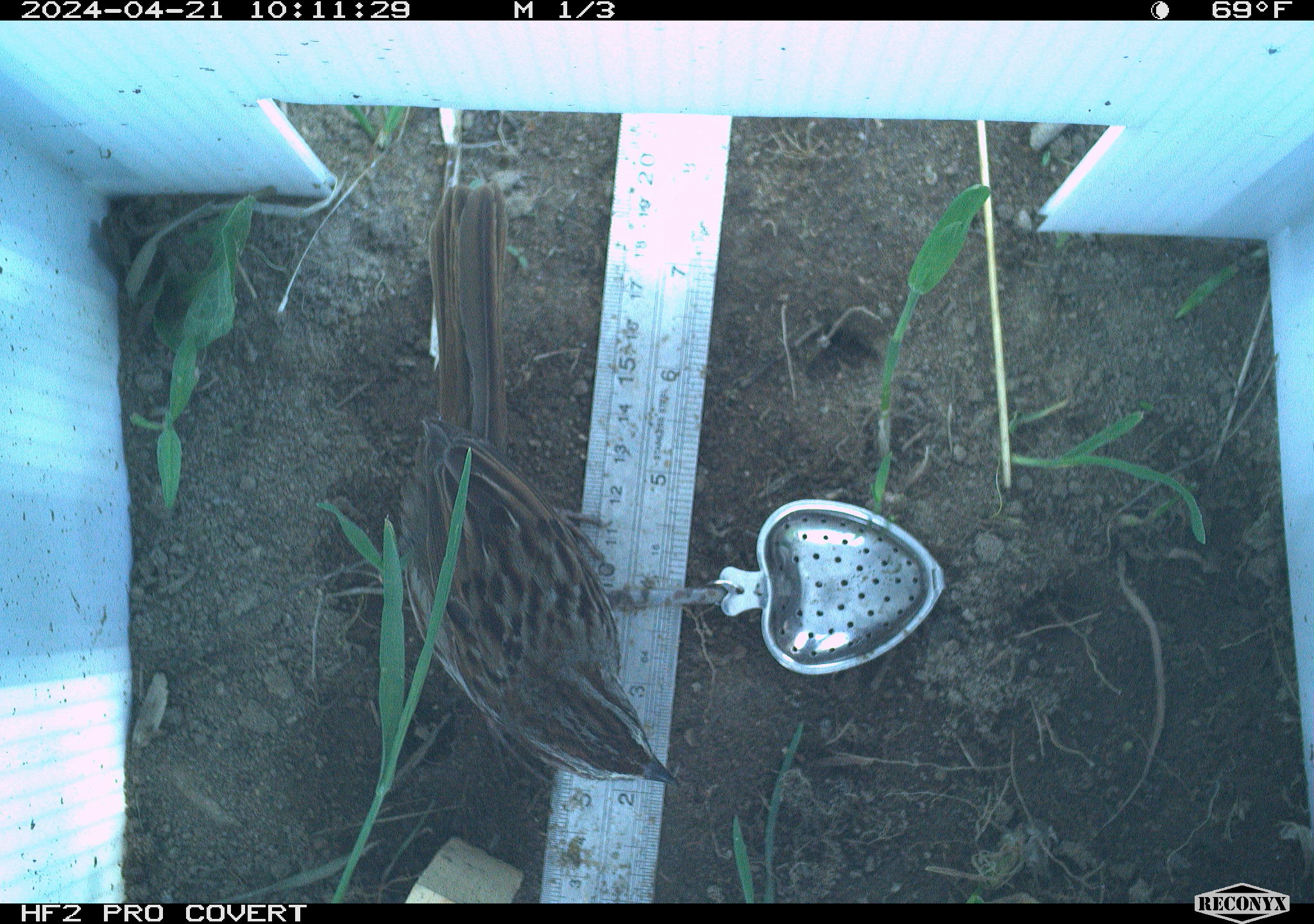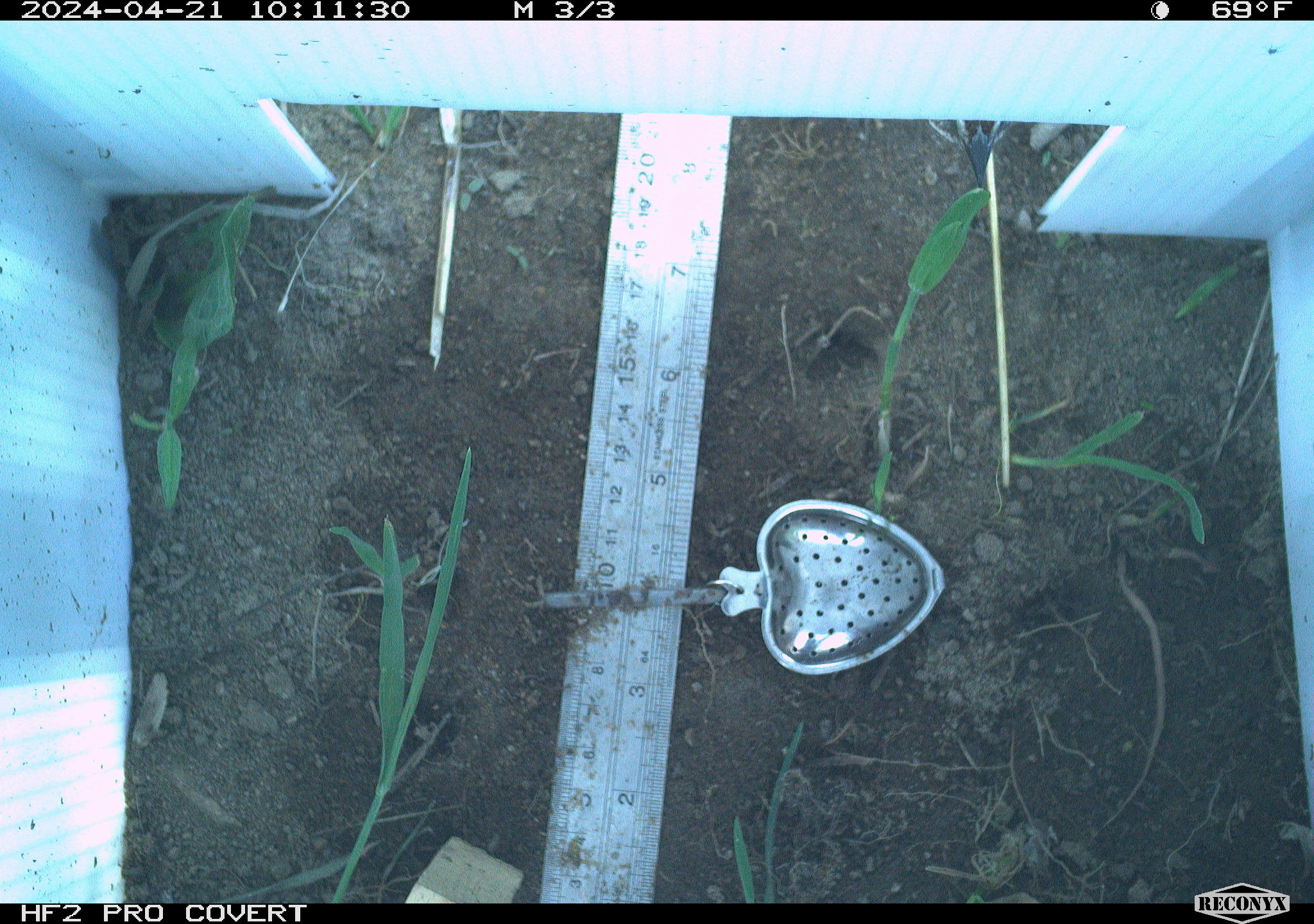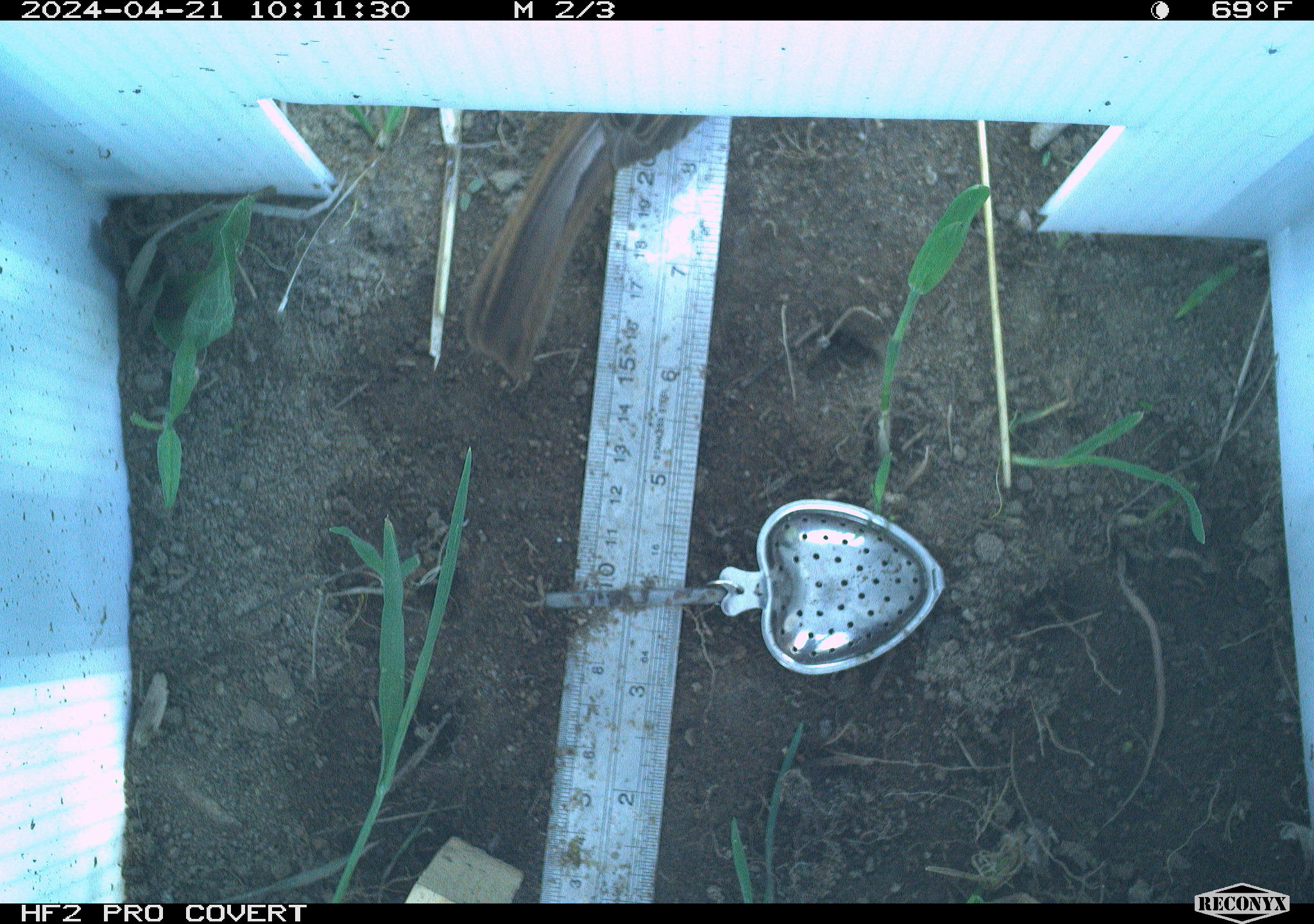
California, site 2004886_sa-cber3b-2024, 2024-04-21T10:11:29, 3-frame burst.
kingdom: Animalia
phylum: Chordata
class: Aves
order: Passeriformes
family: Passerellidae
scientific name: Passerellidae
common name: new world sparrows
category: passerellidae family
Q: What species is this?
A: Passerellidae family (new world sparrows) (Passerellidae).